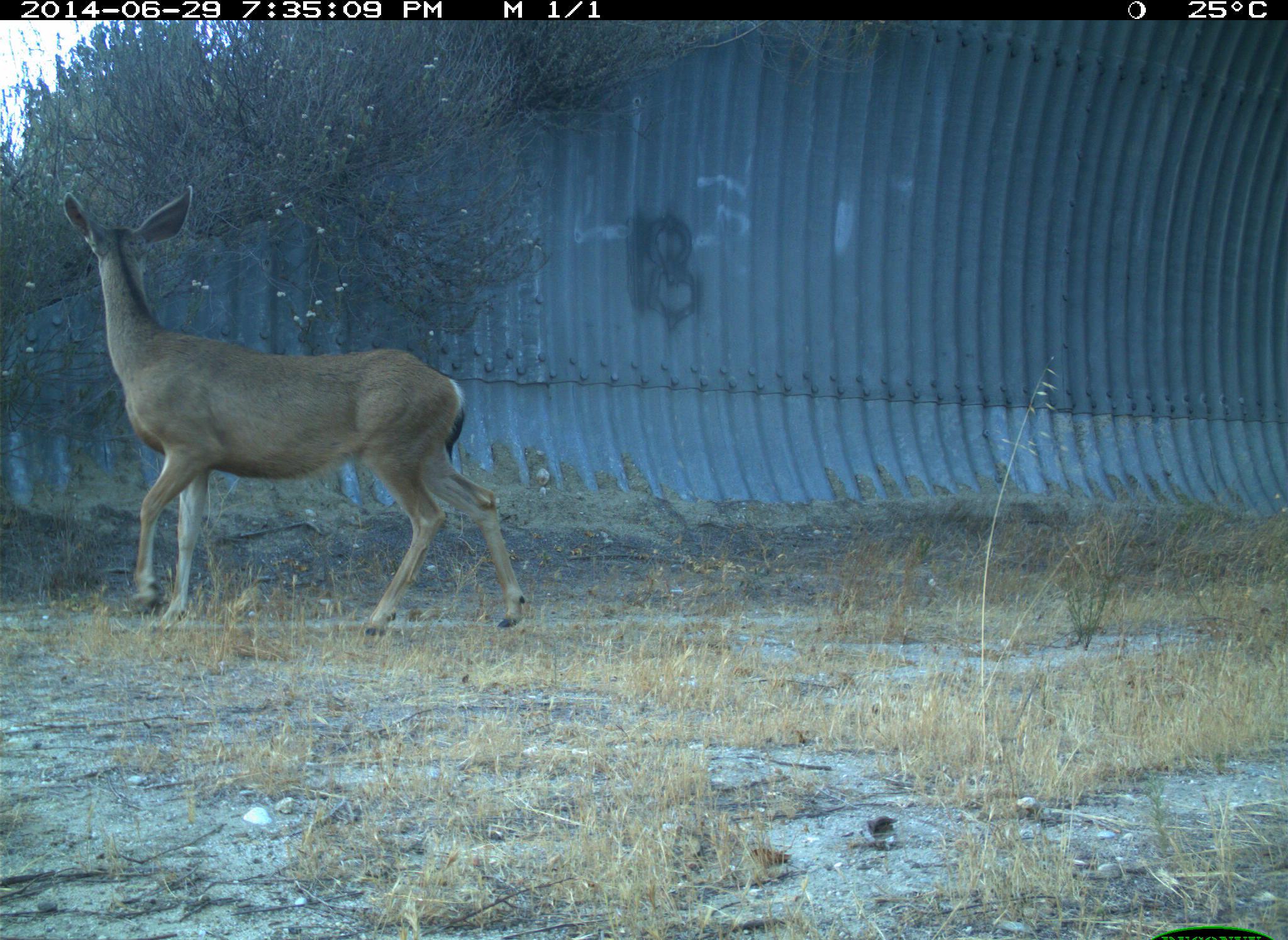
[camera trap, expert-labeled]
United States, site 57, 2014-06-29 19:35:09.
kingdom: Animalia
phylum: Chordata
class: Mammalia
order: Artiodactyla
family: Cervidae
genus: Odocoileus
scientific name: Odocoileus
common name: deer